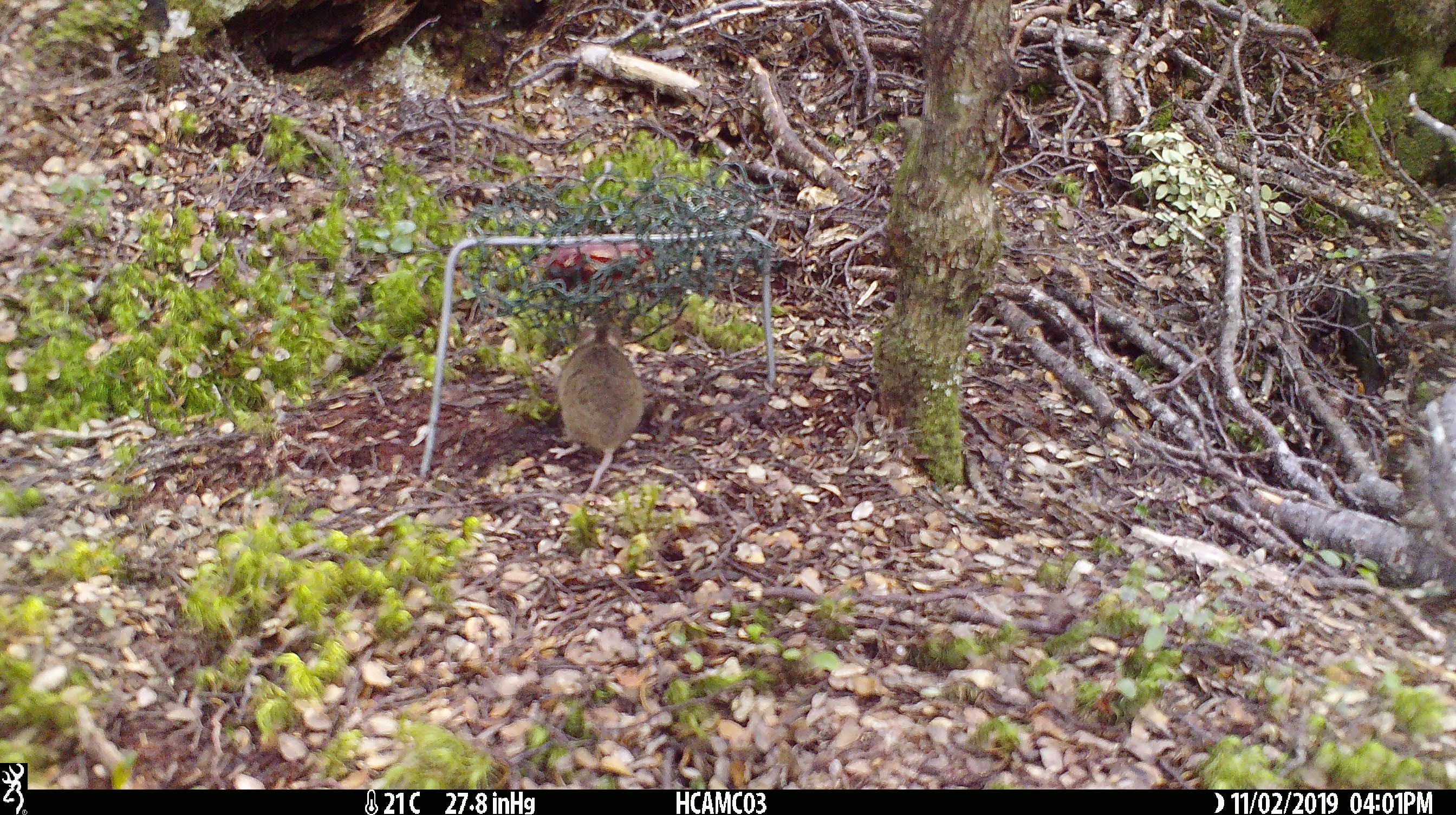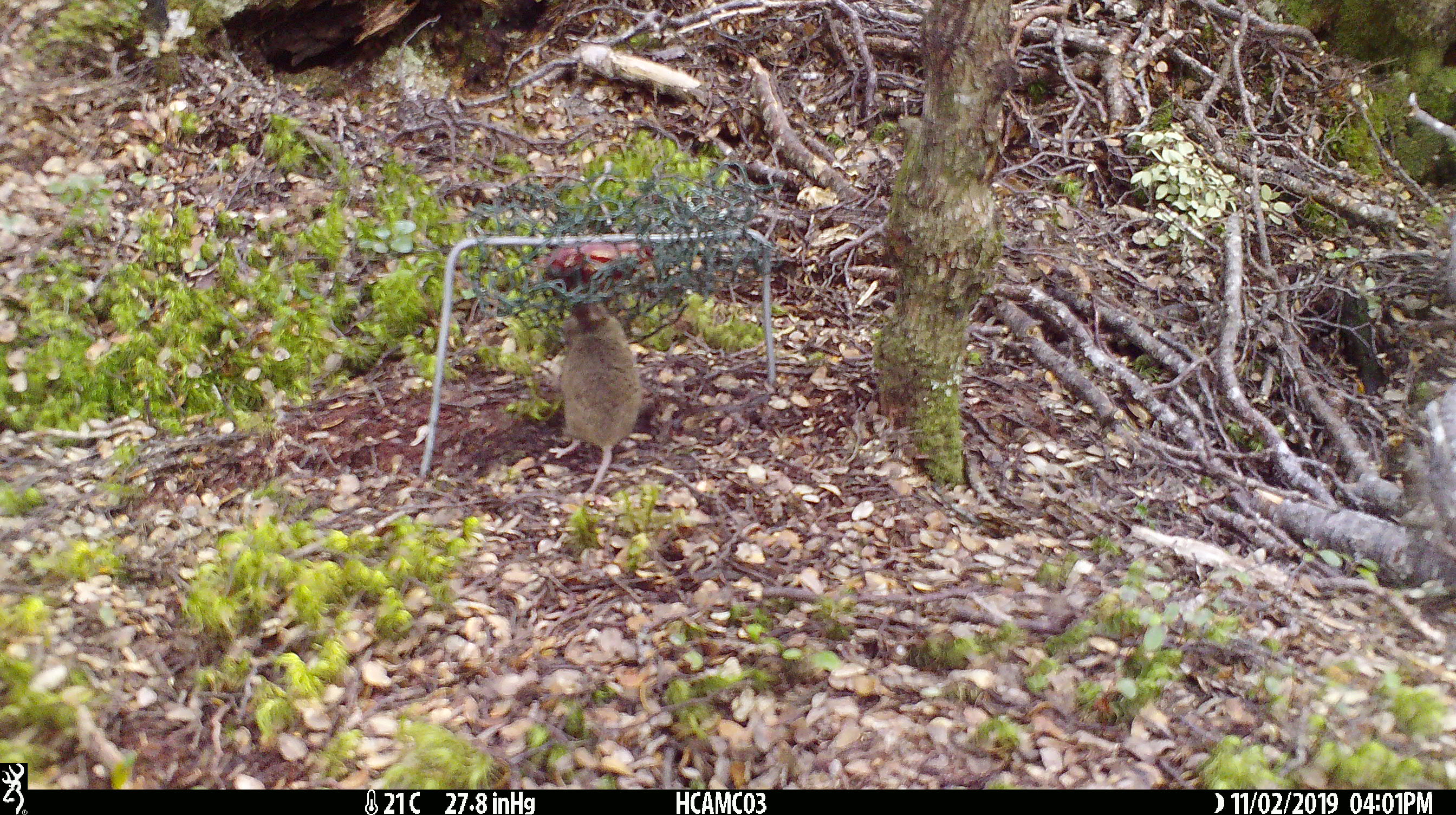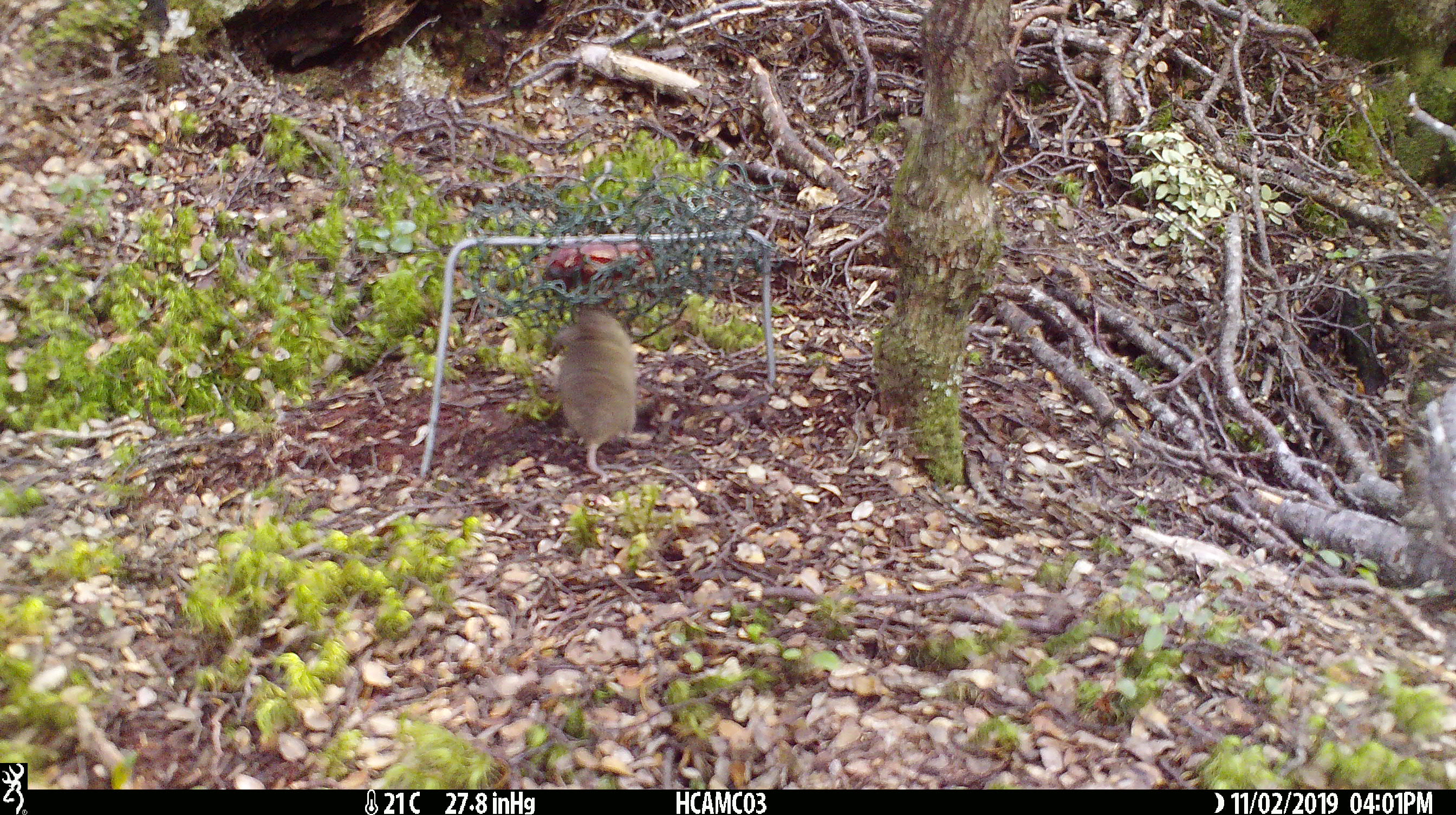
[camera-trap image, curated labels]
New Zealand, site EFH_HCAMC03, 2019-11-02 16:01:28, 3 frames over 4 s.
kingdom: Animalia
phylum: Chordata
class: Mammalia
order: Rodentia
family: Muridae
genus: Mus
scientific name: Mus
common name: mouse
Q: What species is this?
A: Mouse (Mus).